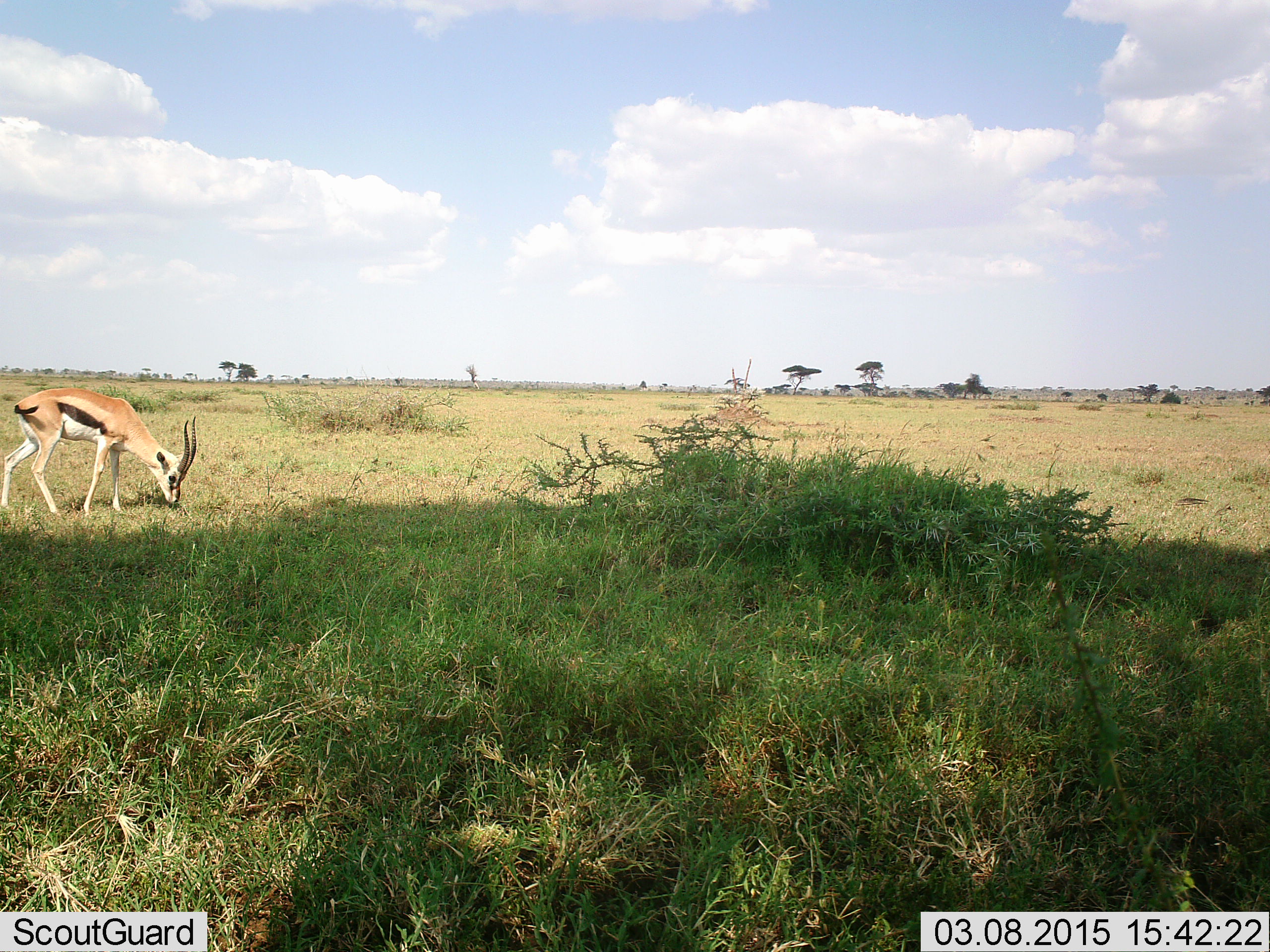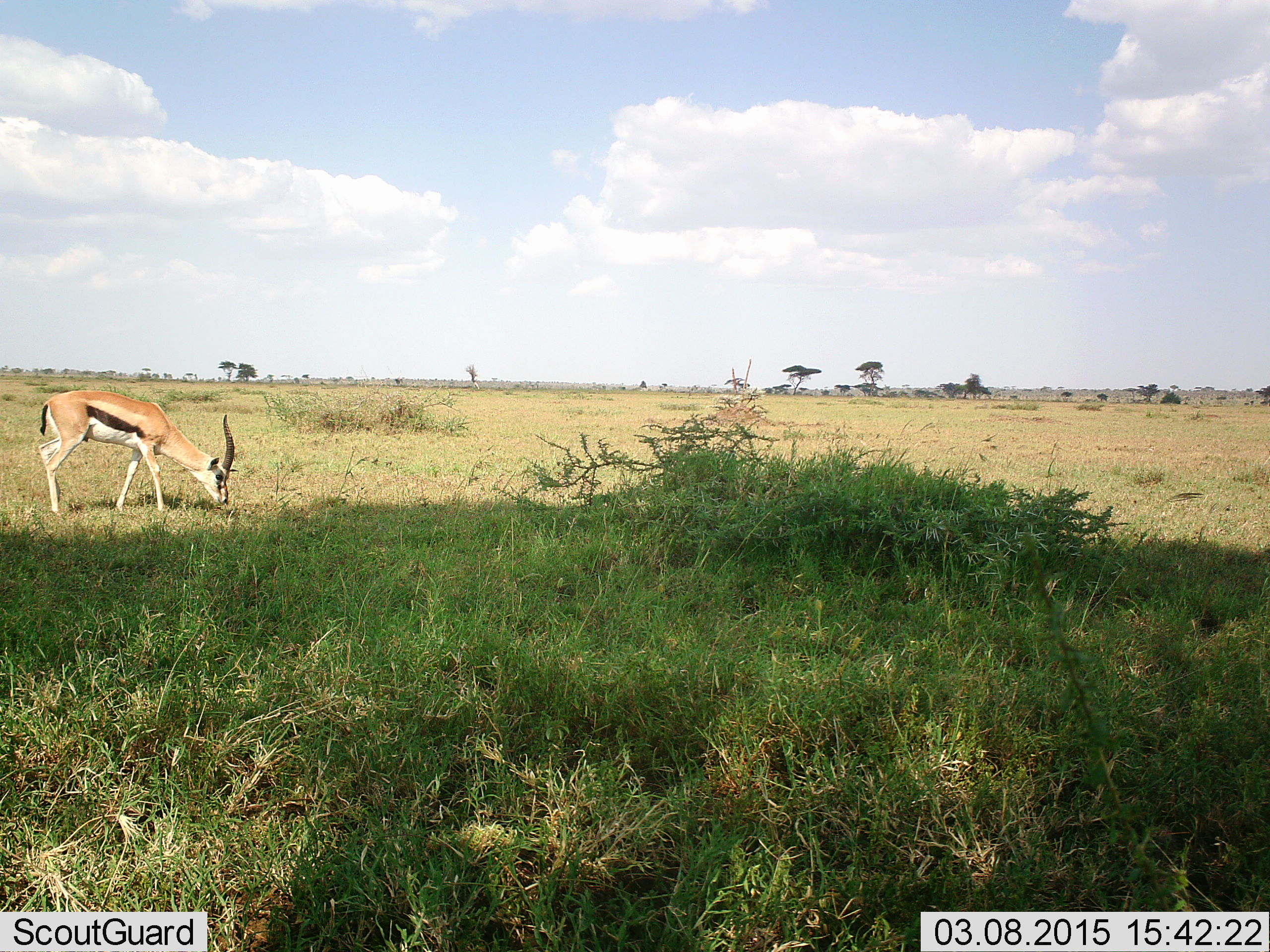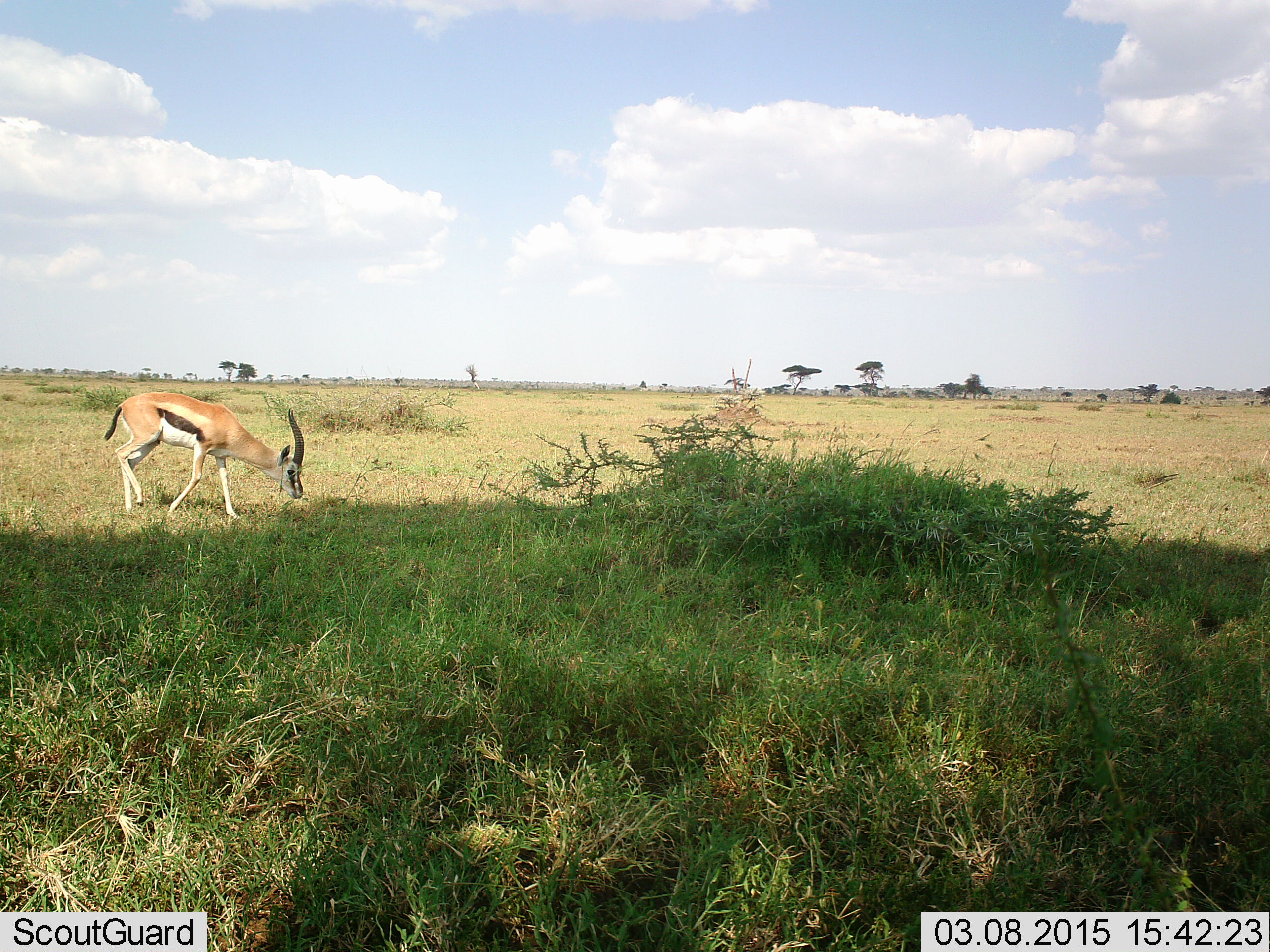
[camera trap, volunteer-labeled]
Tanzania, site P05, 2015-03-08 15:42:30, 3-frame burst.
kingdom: Animalia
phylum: Chordata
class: Mammalia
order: Artiodactyla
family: Bovidae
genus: Eudorcas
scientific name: Eudorcas thomsonii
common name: thomson's gazelle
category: gazellethomsons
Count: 1.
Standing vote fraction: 10%.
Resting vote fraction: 0%.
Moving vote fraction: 30%.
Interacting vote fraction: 0%.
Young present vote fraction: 0%.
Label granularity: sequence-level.